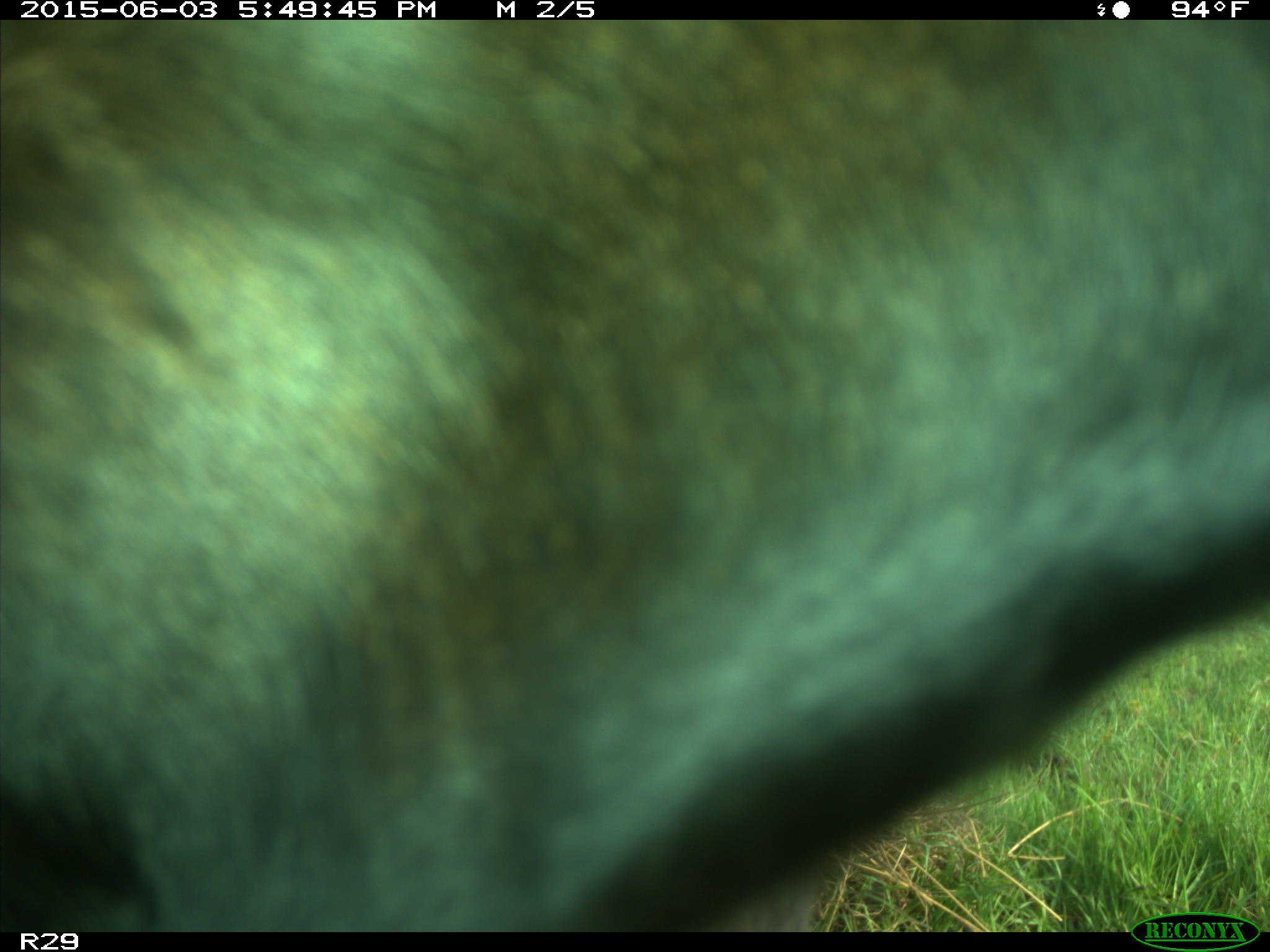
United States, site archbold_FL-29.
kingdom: Animalia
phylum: Chordata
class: Mammalia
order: Artiodactyla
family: Bovidae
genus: Bos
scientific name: Bos taurus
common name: domestic cow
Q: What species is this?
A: Bos taurus (domestic cow).